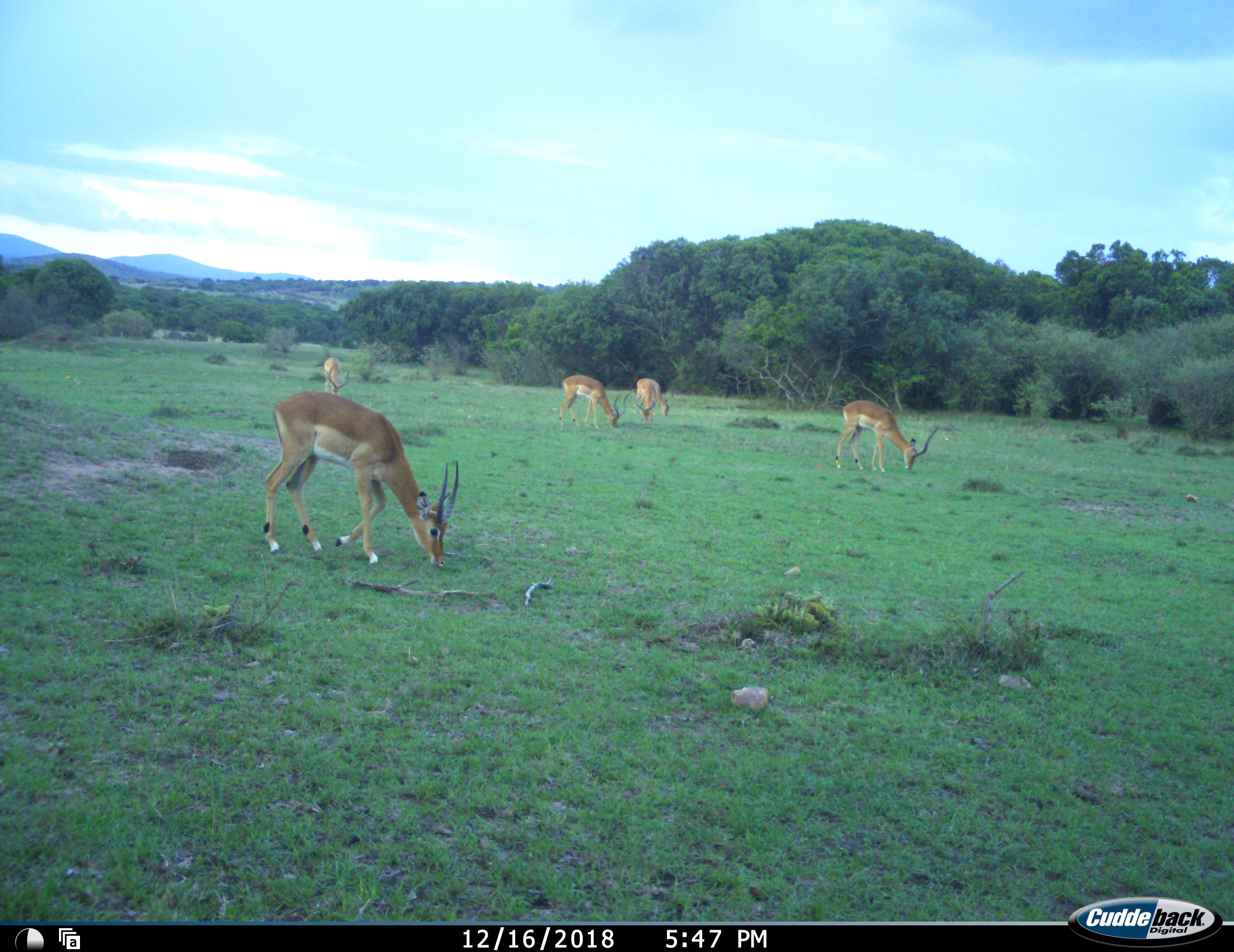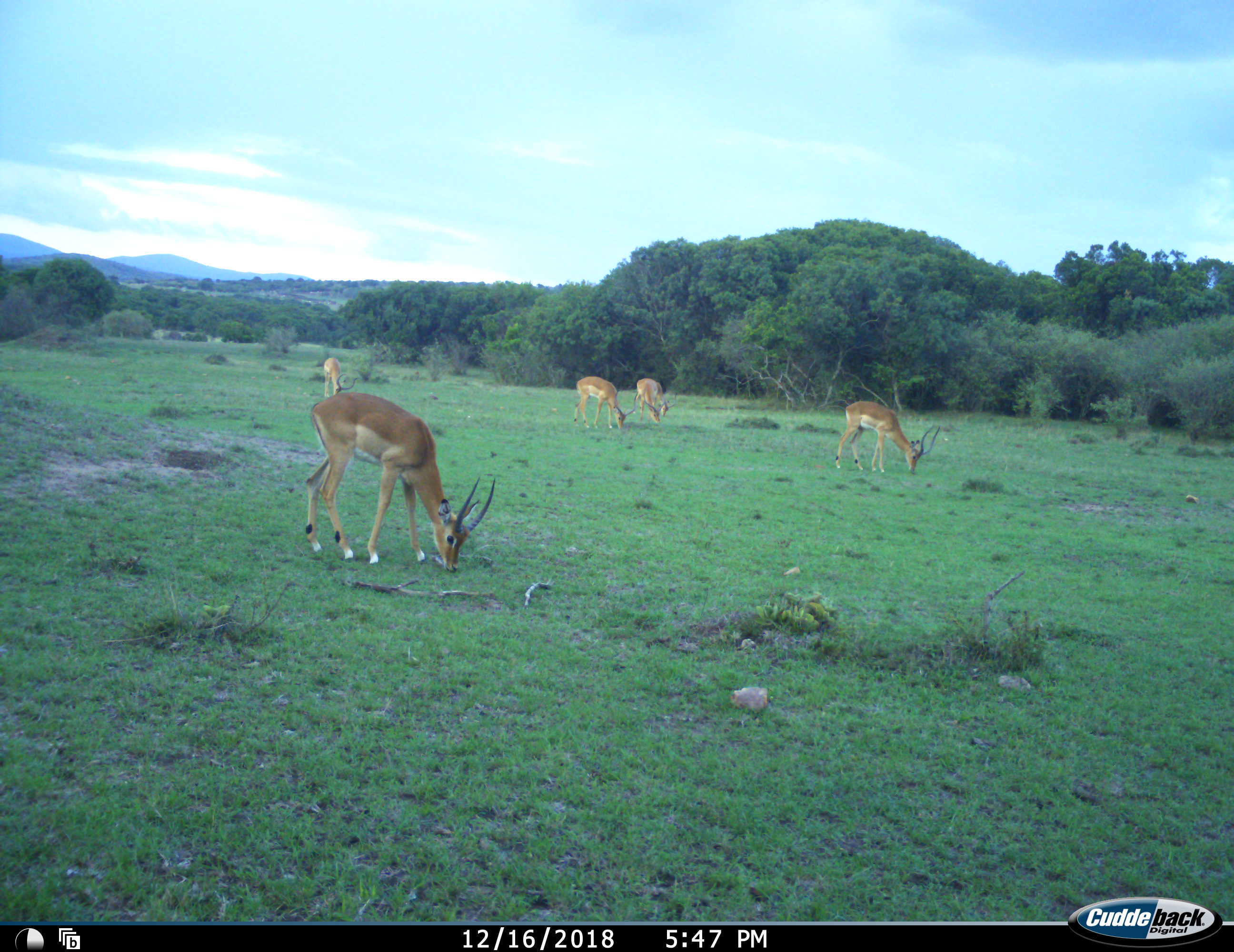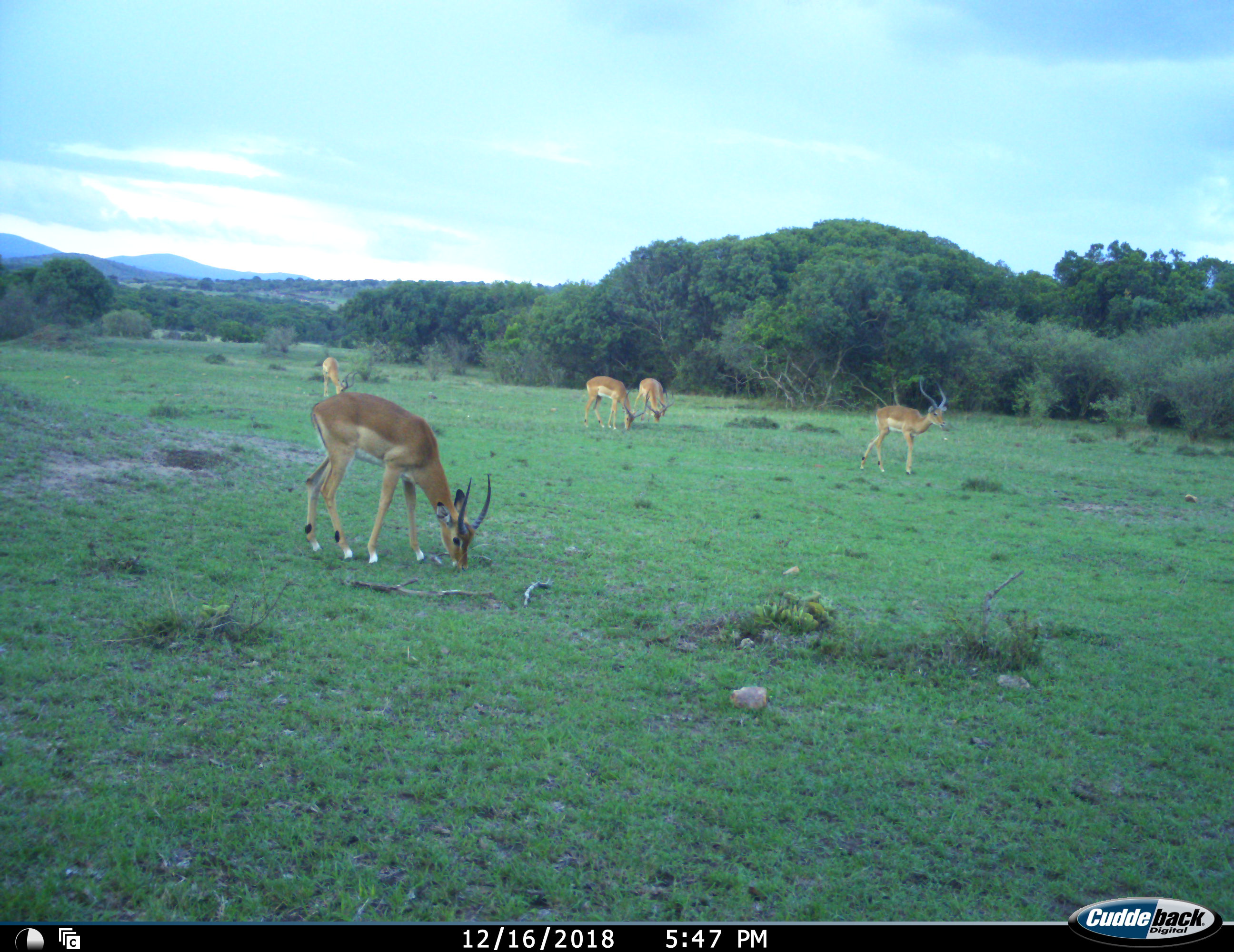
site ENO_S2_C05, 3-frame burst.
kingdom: Animalia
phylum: Chordata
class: Mammalia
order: Artiodactyla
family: Bovidae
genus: Aepyceros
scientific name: Aepyceros melampus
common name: impala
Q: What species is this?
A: Impala (Aepyceros melampus).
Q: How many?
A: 6.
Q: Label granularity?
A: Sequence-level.